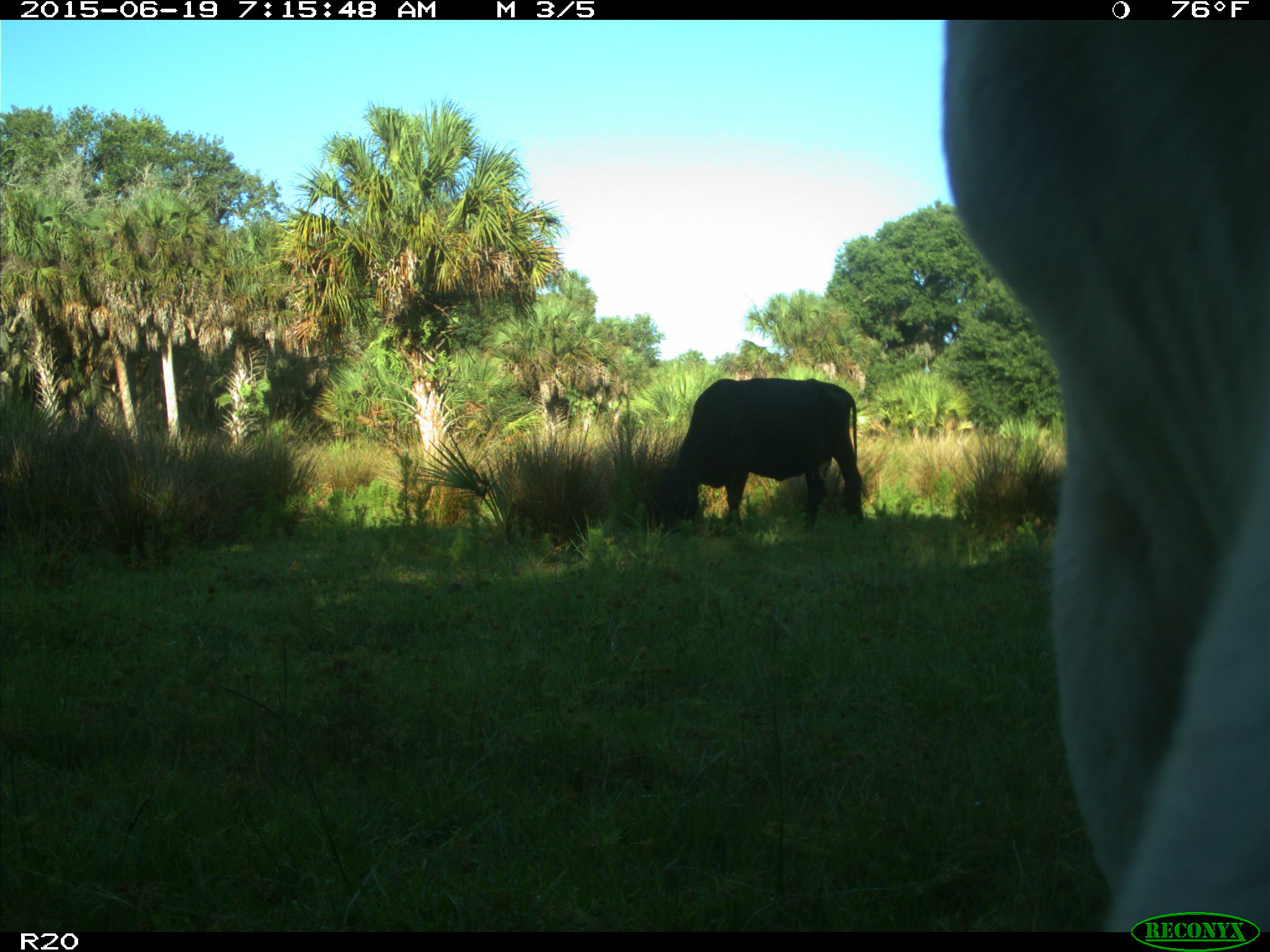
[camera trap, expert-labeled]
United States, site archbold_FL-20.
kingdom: Animalia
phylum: Chordata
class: Mammalia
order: Artiodactyla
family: Bovidae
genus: Bos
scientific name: Bos taurus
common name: domestic cow